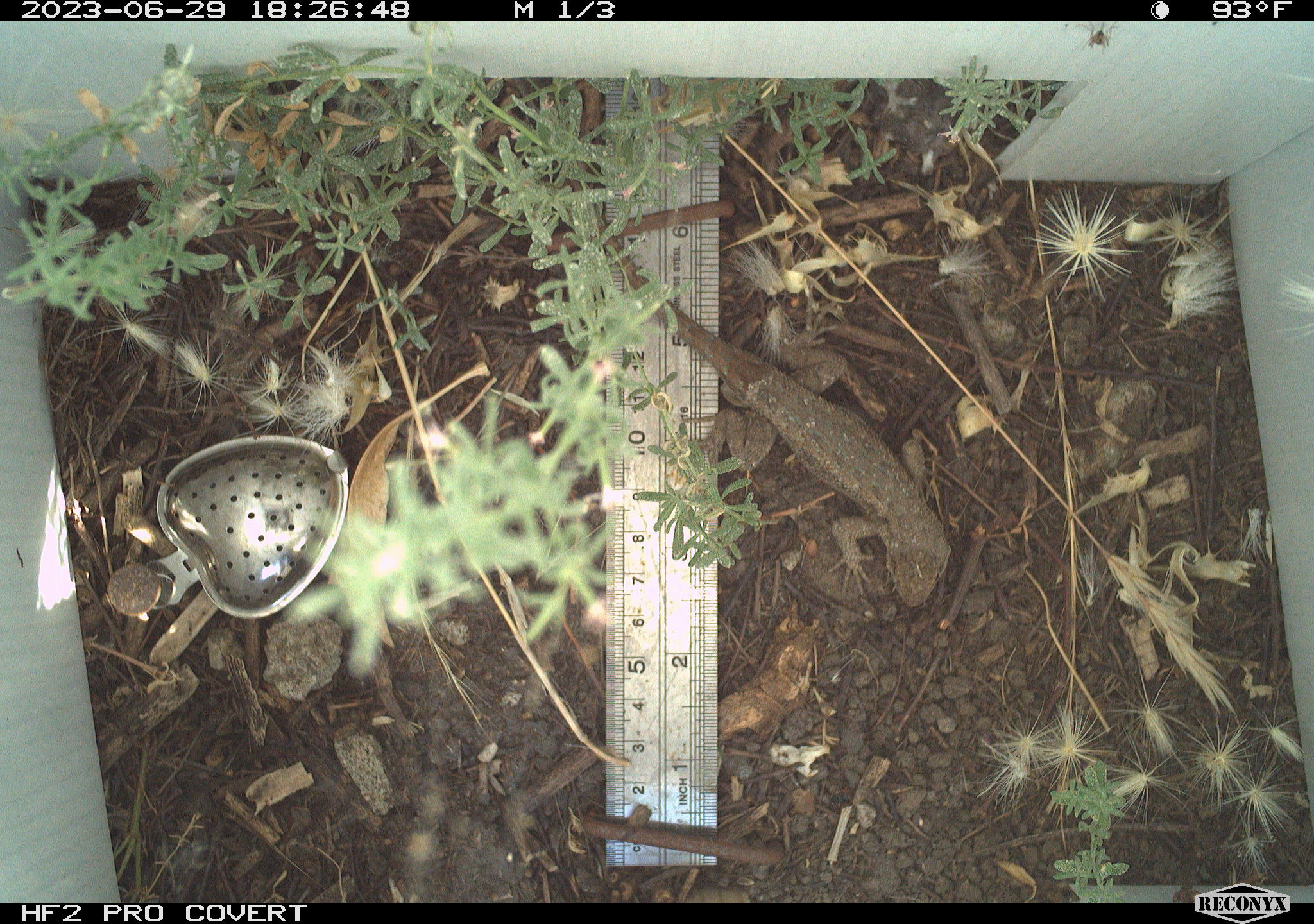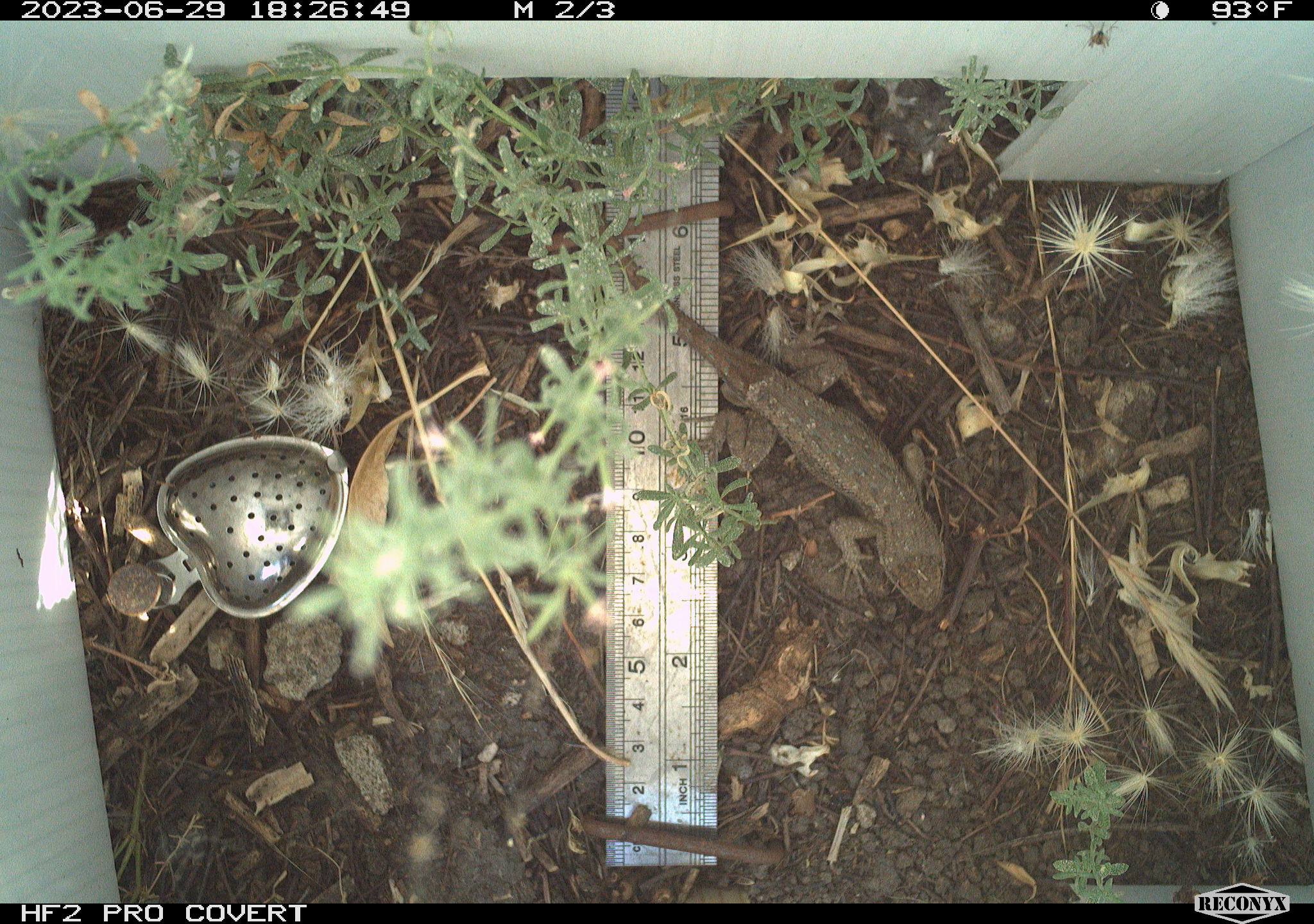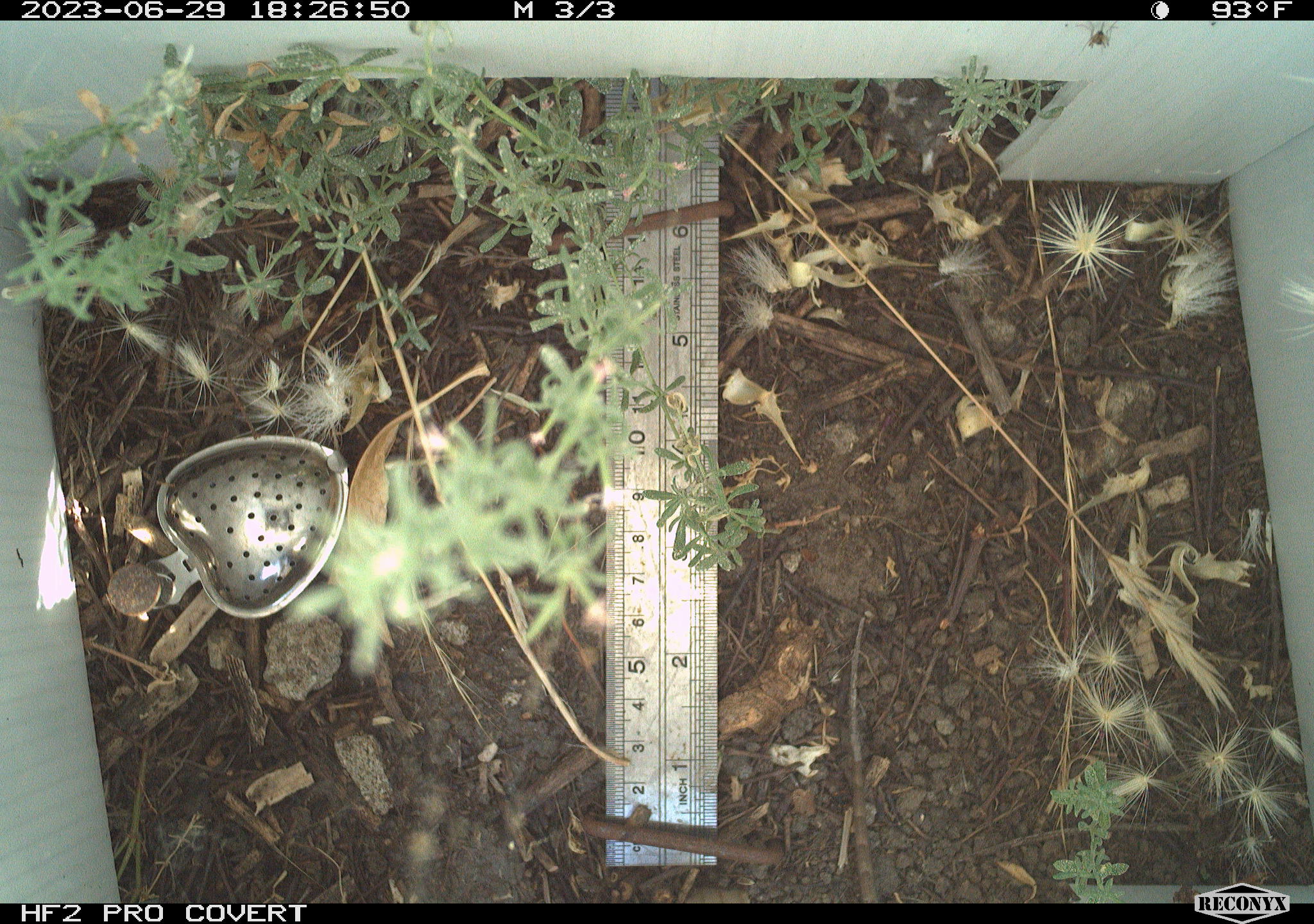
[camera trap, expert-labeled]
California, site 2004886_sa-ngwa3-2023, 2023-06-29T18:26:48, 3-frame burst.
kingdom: Animalia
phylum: Chordata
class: Reptilia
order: Squamata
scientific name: Squamata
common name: lizards and snakes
Lizards and snakes (Squamata).